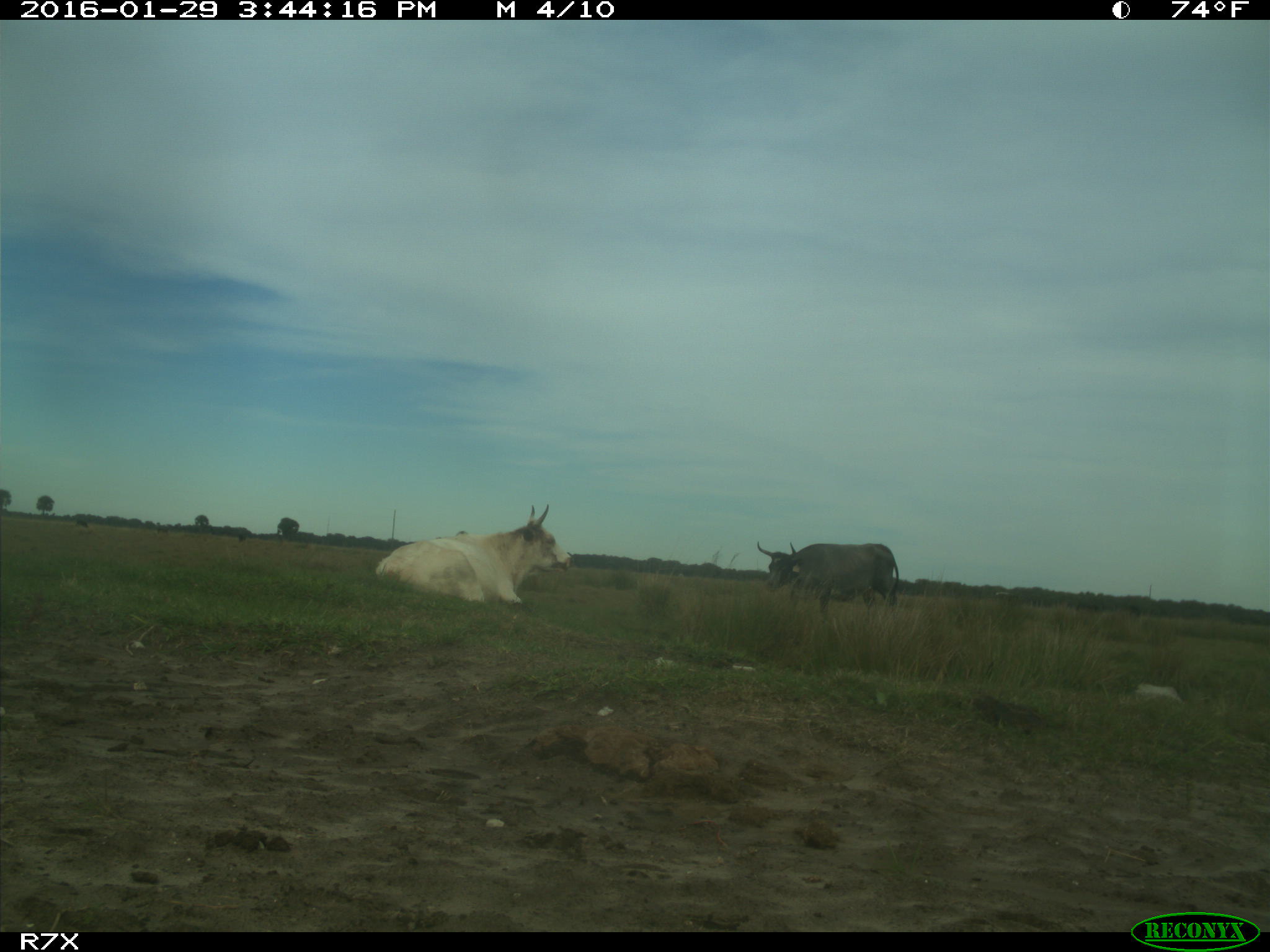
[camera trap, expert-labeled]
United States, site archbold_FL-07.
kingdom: Animalia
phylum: Chordata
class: Mammalia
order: Artiodactyla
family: Bovidae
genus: Bos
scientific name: Bos taurus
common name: domestic cow